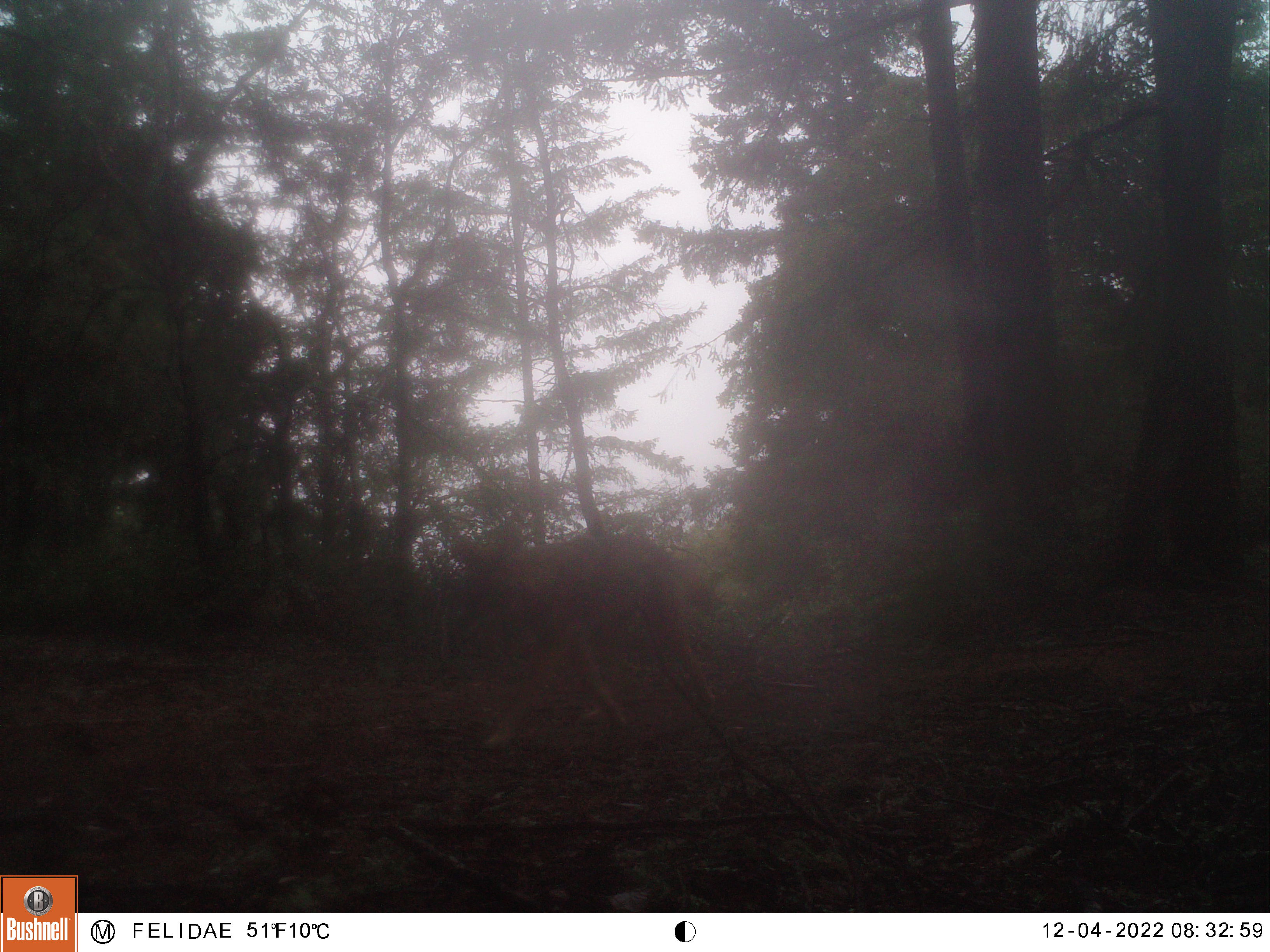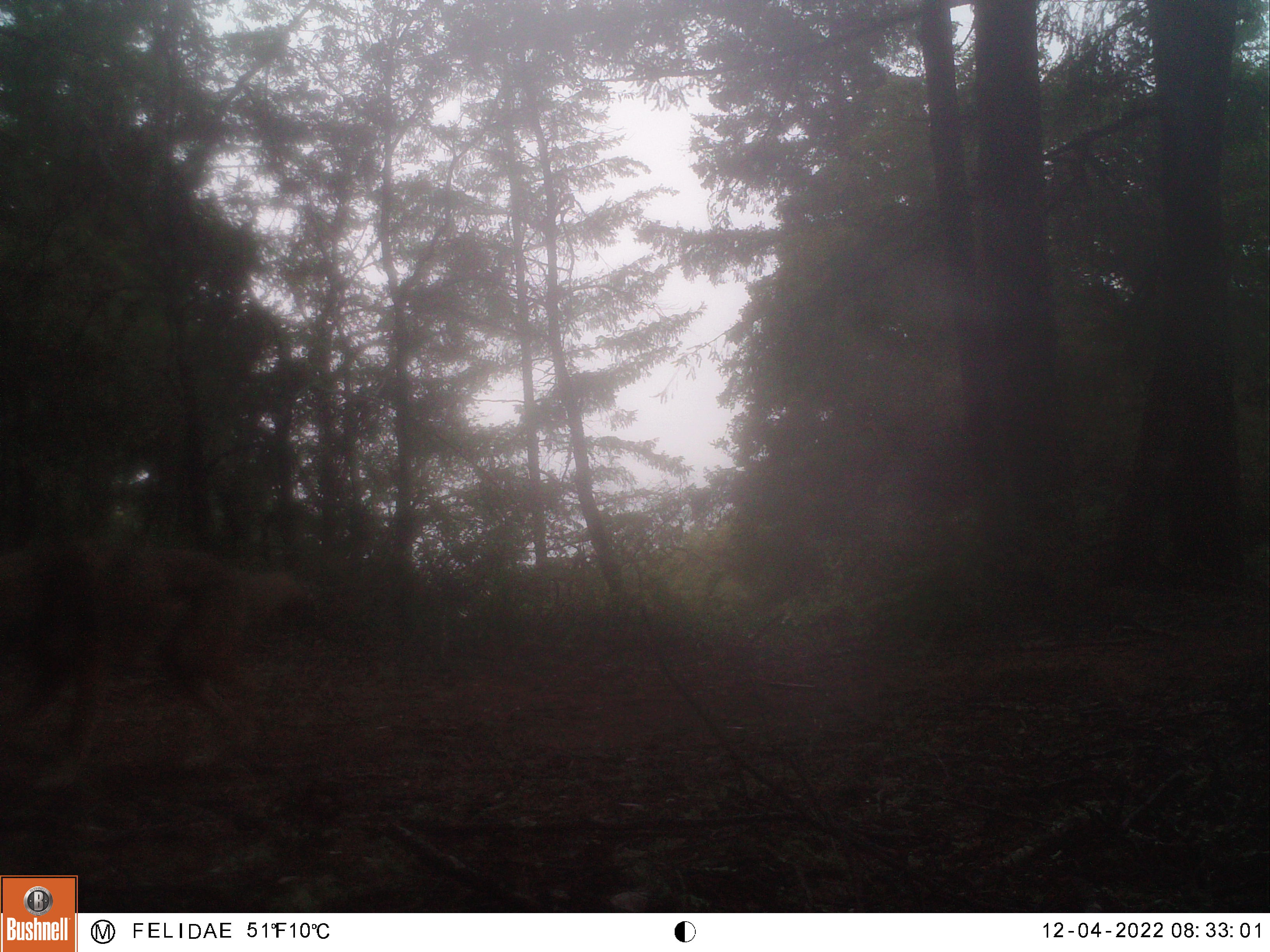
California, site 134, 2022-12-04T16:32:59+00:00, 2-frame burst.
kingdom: Animalia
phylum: Chordata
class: Mammalia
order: Carnivora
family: Canidae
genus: Canis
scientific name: Canis latrans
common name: coyote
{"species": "coyote (Canis latrans)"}